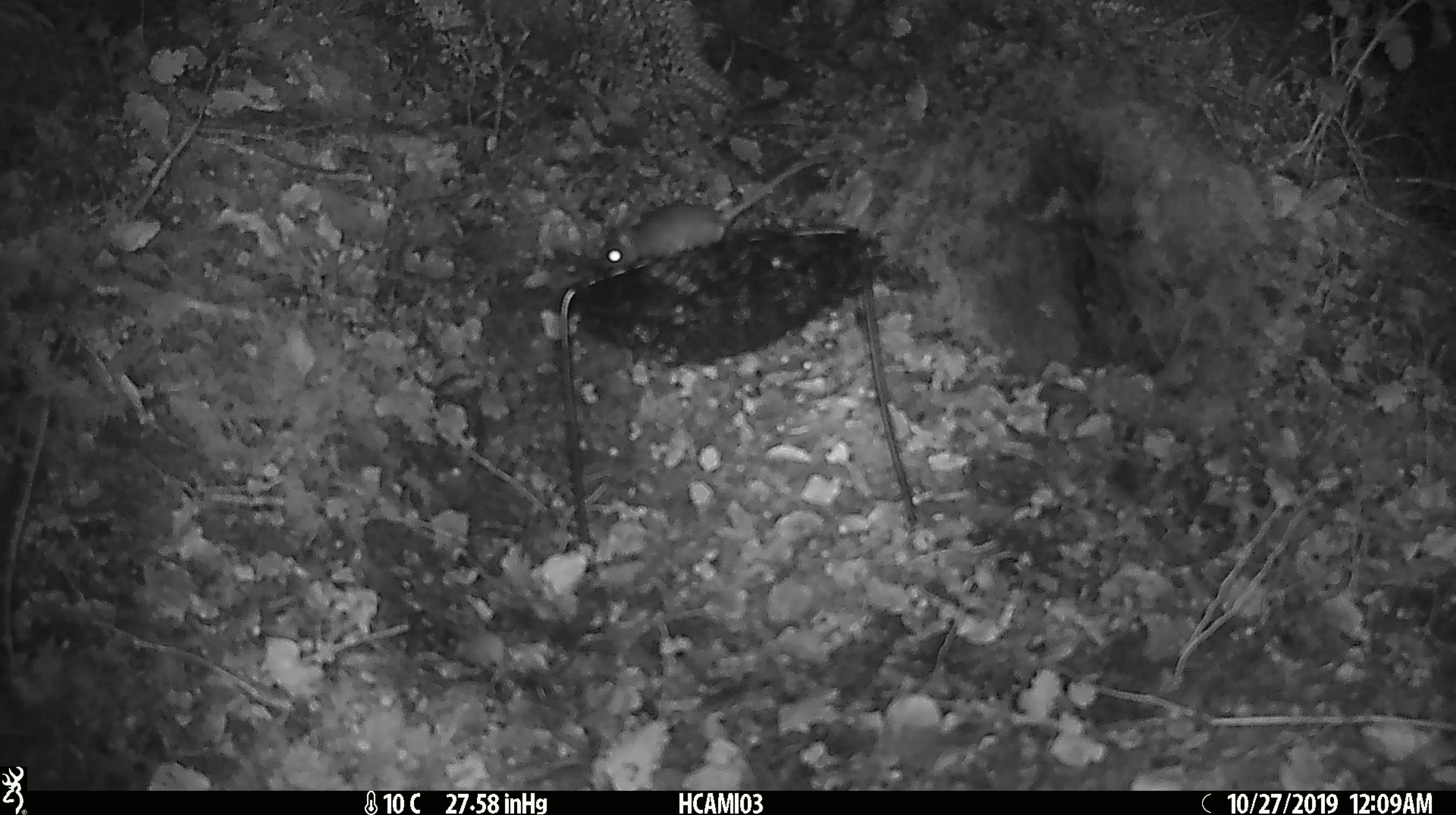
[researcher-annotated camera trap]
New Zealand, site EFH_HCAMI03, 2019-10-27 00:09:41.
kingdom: Animalia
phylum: Chordata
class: Mammalia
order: Rodentia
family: Muridae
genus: Mus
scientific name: Mus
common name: mouse